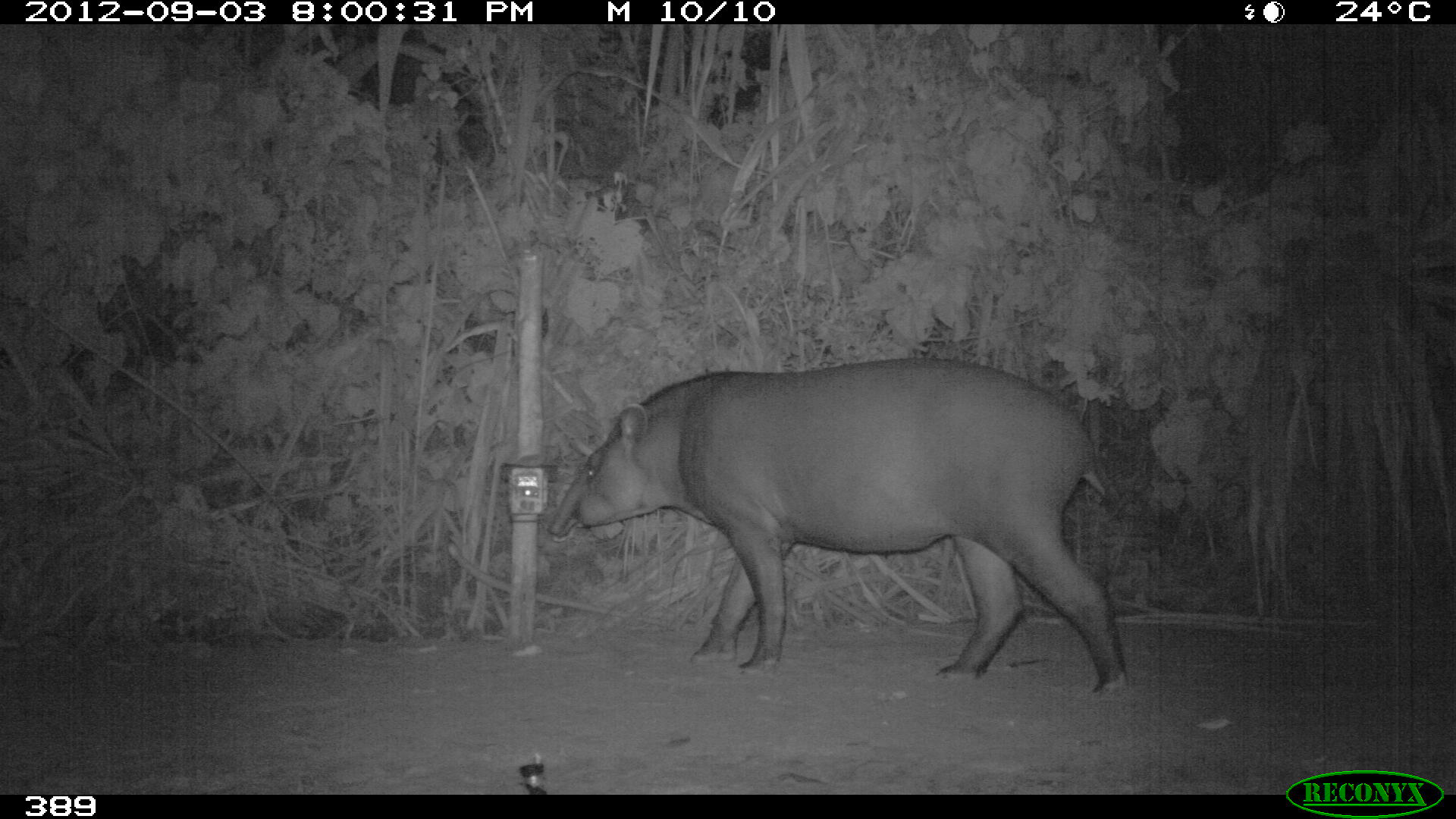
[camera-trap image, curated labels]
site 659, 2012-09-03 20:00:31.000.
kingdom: Animalia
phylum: Chordata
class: Mammalia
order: Perissodactyla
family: Tapiridae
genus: Tapirus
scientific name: Tapirus terrestris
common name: south american tapir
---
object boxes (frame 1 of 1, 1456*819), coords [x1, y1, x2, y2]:
tapirus terrestris: [547, 356, 1127, 696]